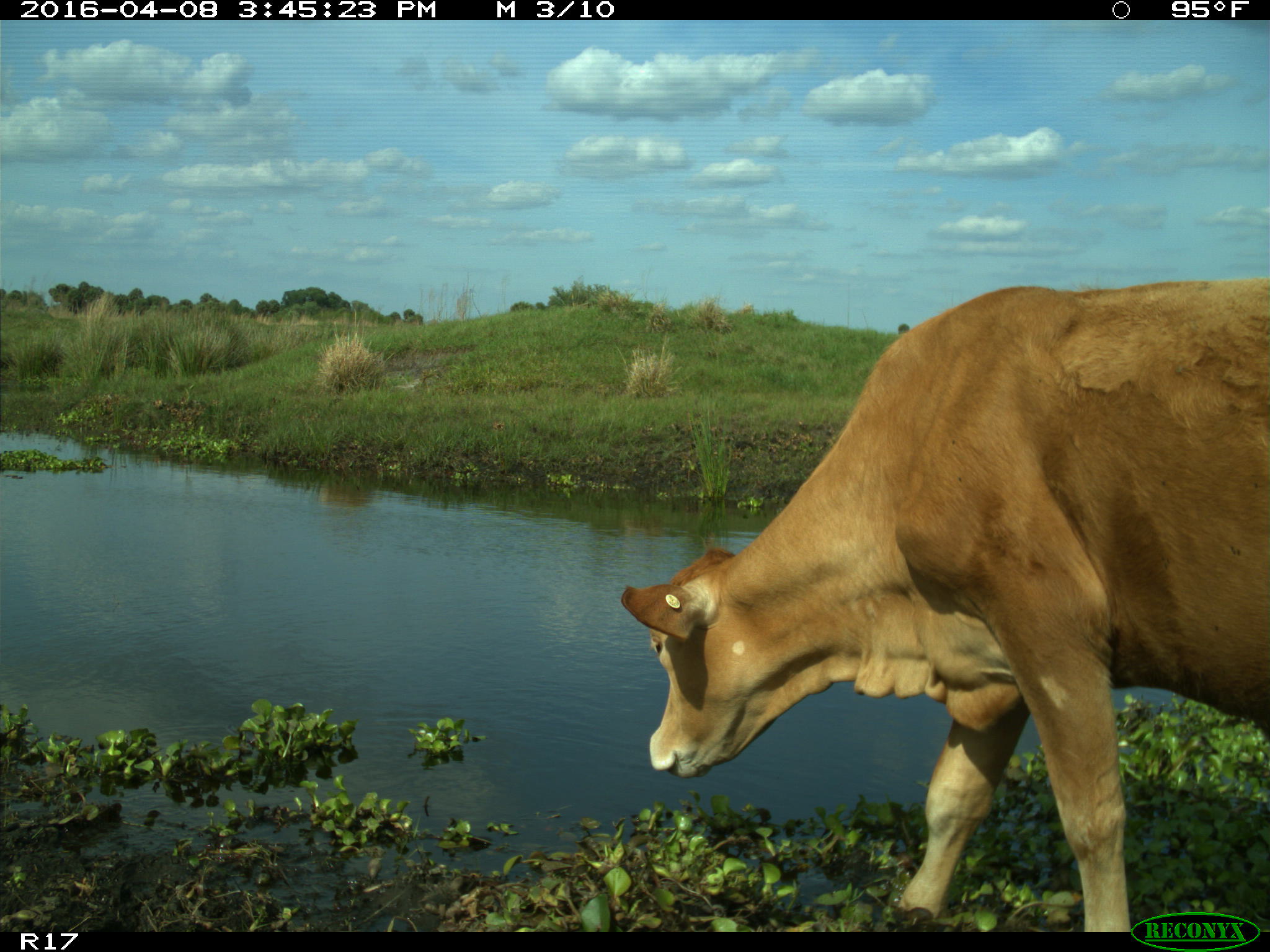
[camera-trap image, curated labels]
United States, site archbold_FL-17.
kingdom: Animalia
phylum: Chordata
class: Mammalia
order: Artiodactyla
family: Bovidae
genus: Bos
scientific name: Bos taurus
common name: domestic cow